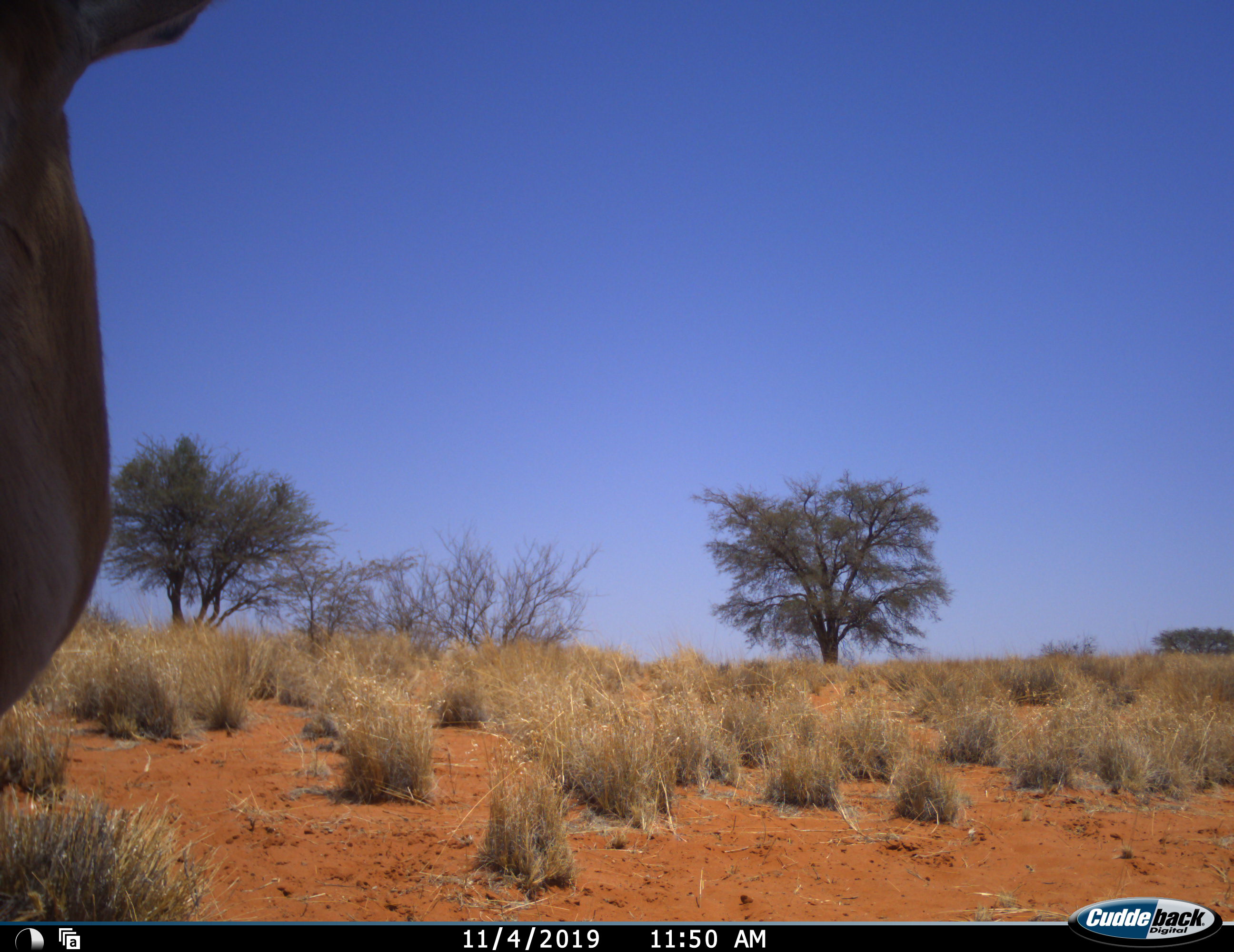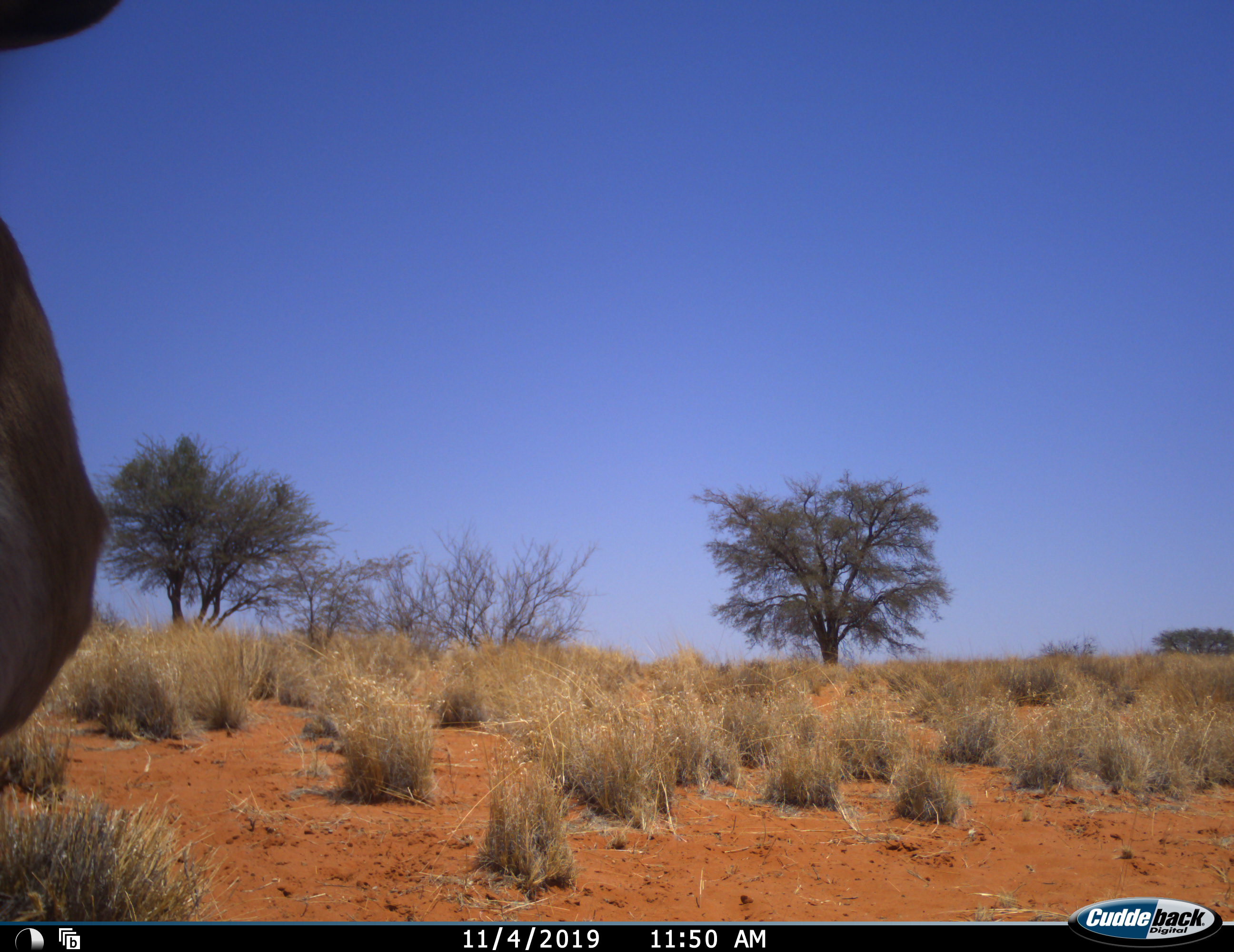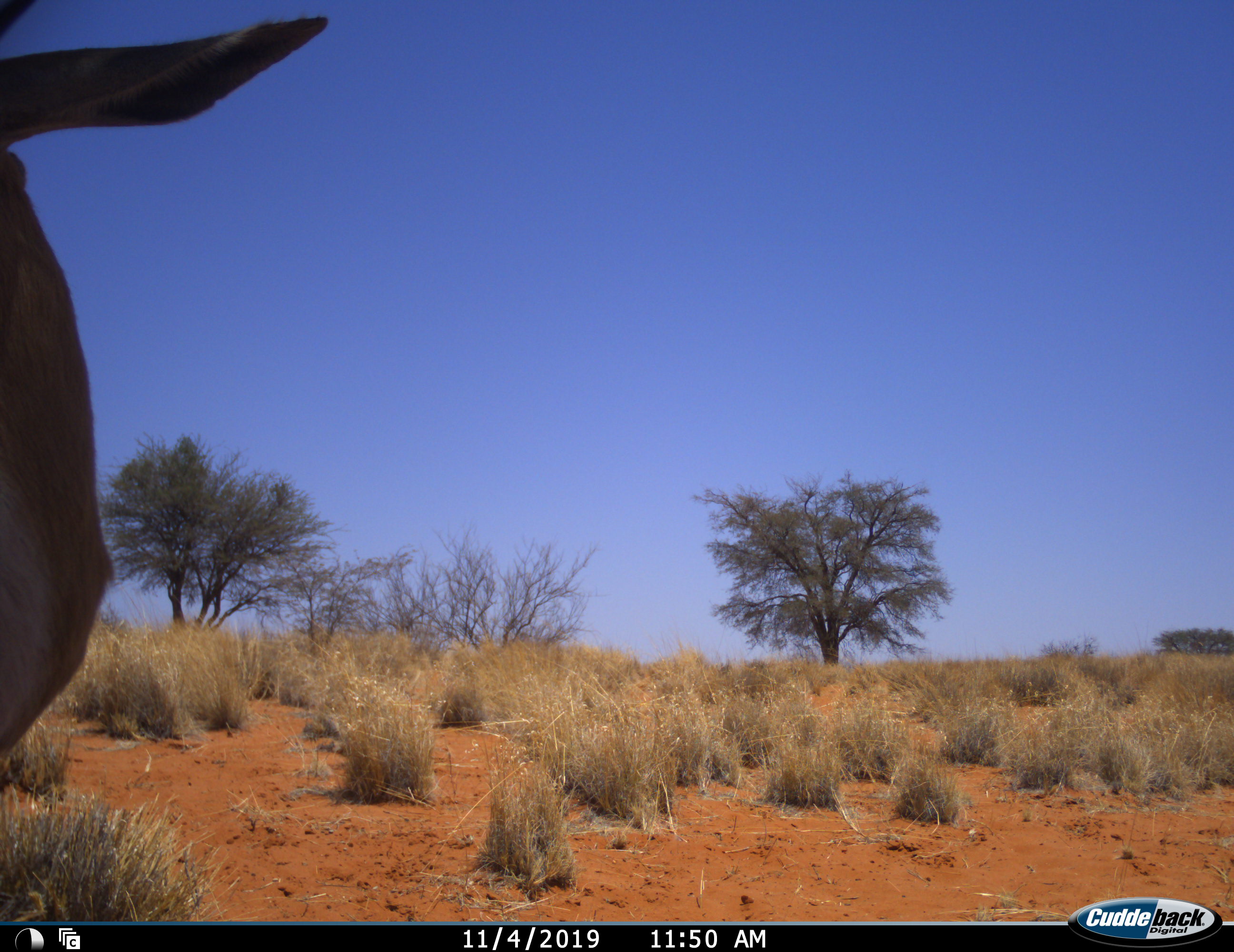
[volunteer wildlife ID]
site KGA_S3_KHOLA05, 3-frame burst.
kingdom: Animalia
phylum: Chordata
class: Mammalia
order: Artiodactyla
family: Bovidae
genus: Antidorcas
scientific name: Antidorcas marsupialis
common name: springbok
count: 1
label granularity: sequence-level